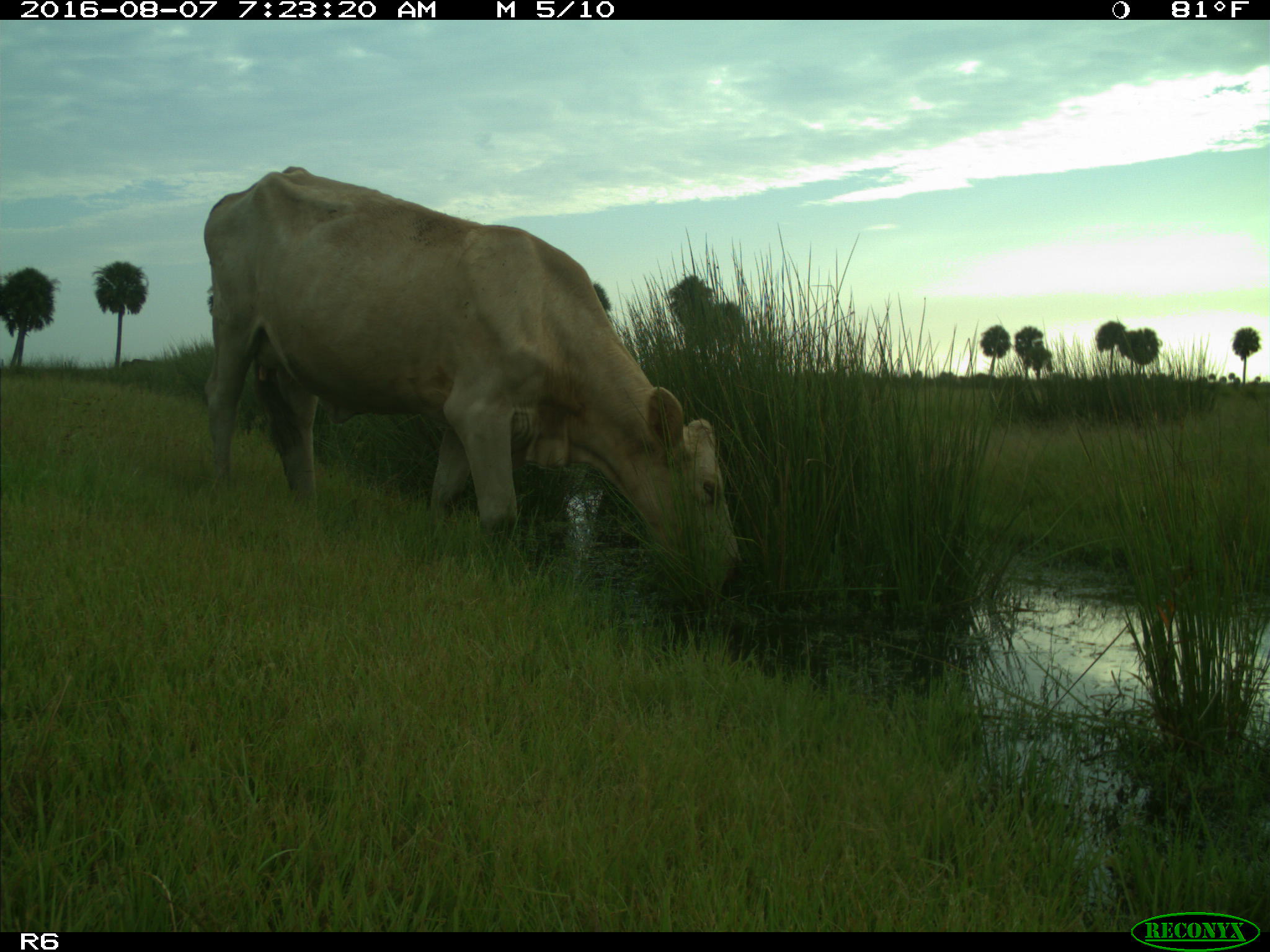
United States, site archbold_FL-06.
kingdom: Animalia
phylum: Chordata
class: Mammalia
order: Artiodactyla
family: Bovidae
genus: Bos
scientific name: Bos taurus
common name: domestic cow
Bos taurus (domestic cow).